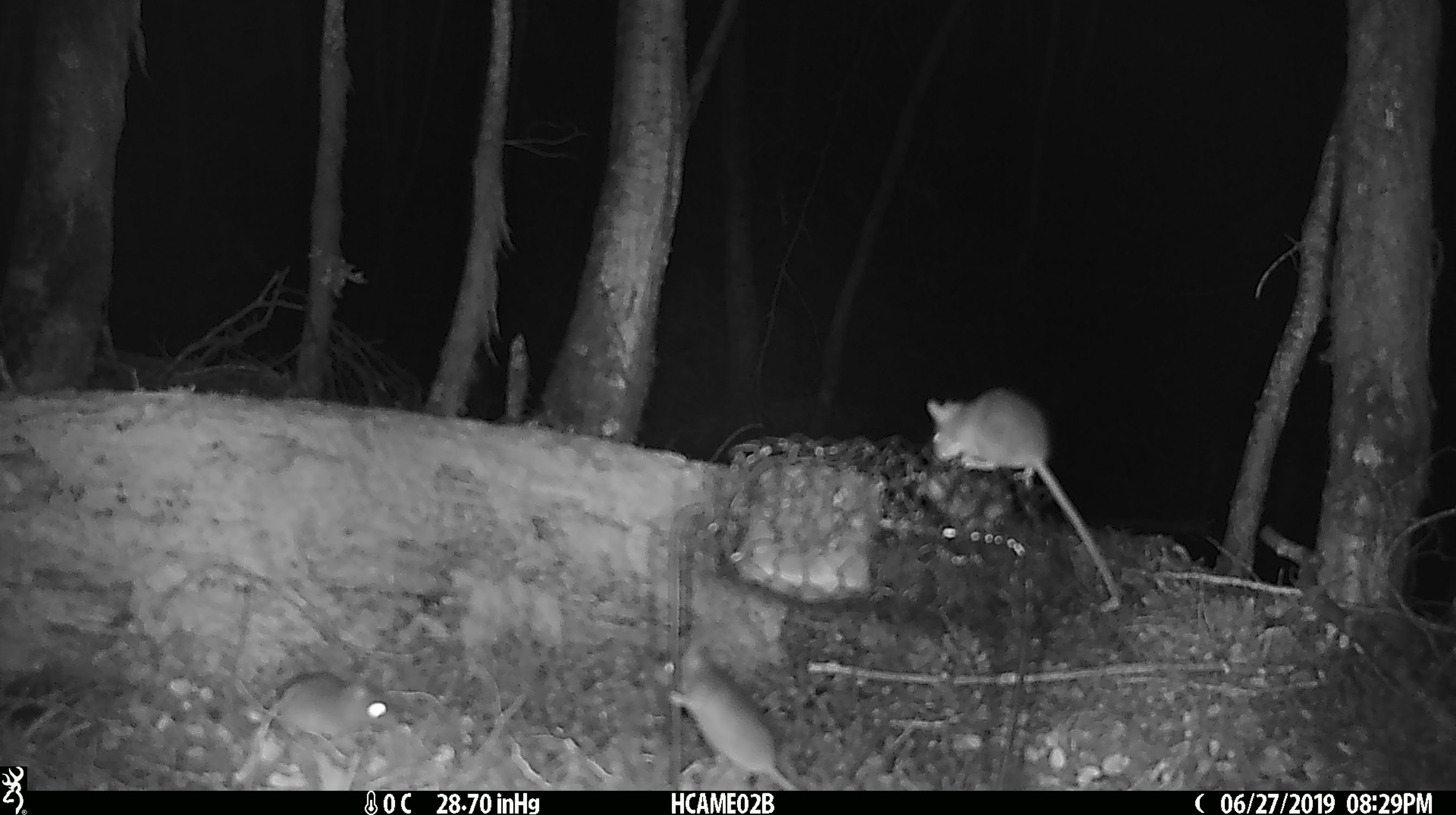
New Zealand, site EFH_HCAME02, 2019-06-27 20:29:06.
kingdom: Animalia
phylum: Chordata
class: Mammalia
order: Rodentia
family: Muridae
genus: Mus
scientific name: Mus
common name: mouse